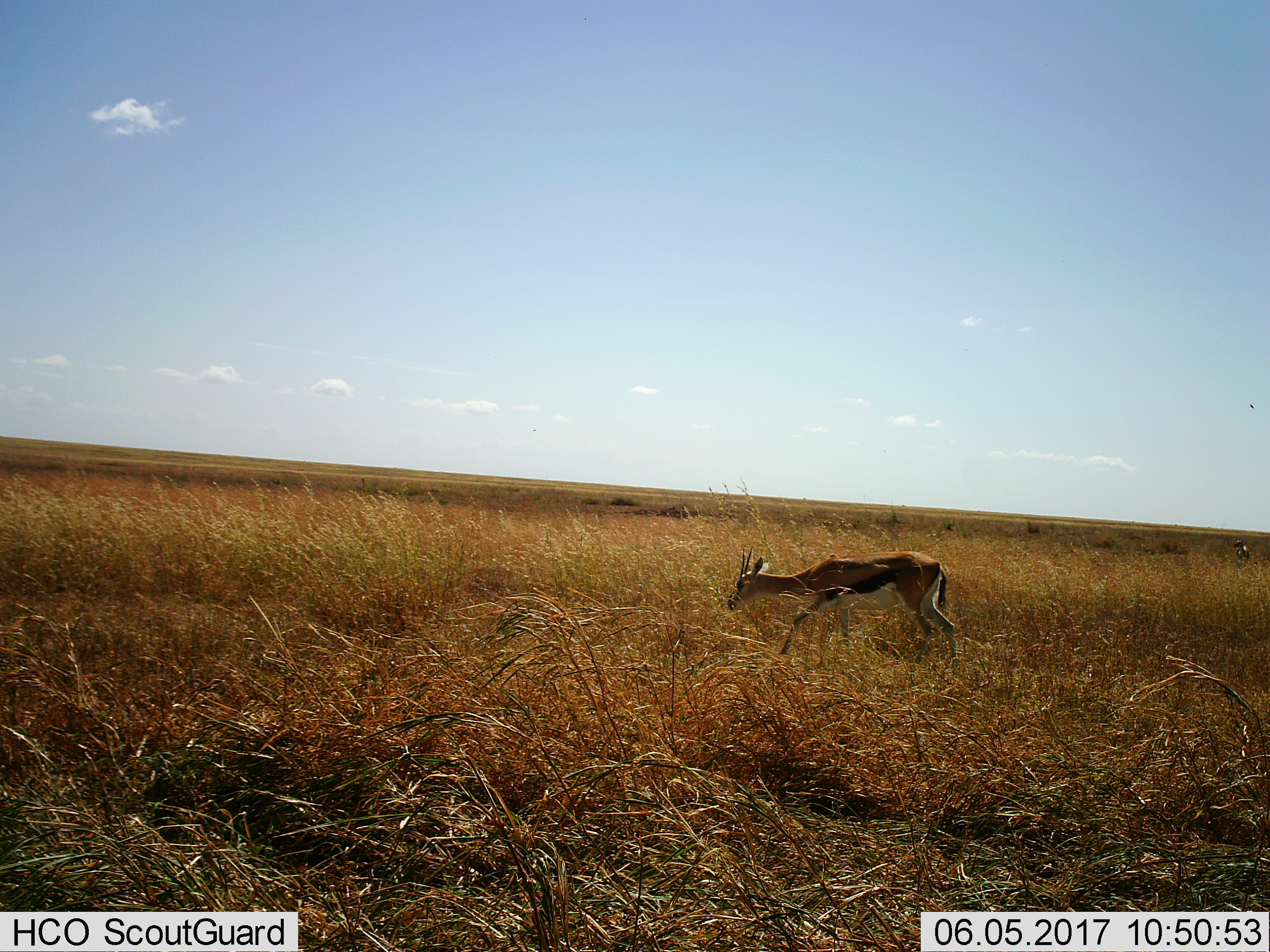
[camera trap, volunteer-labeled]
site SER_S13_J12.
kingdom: Animalia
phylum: Chordata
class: Mammalia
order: Artiodactyla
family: Bovidae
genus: Eudorcas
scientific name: Eudorcas thomsonii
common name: thomson's gazelle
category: gazellethomsons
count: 1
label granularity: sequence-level